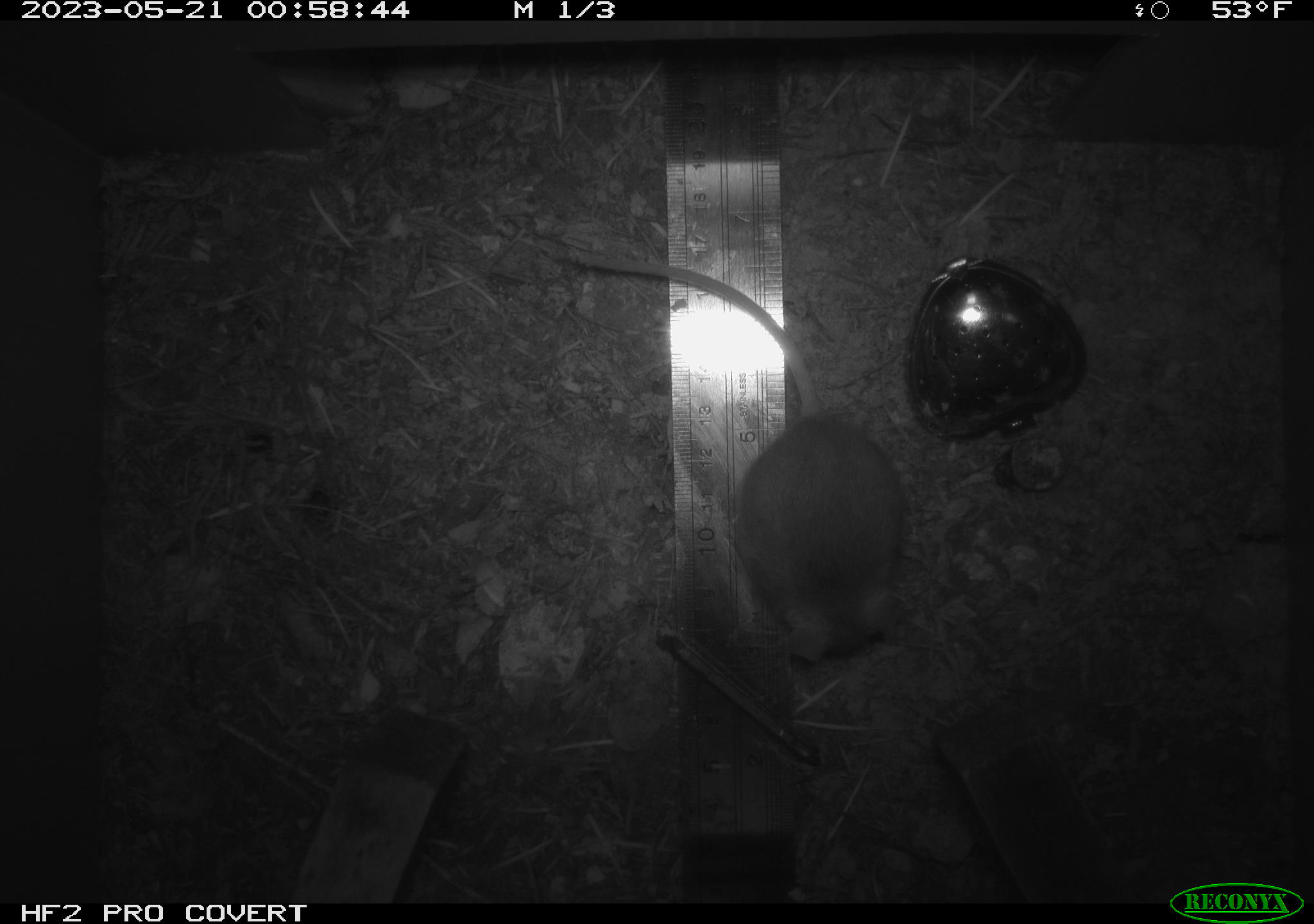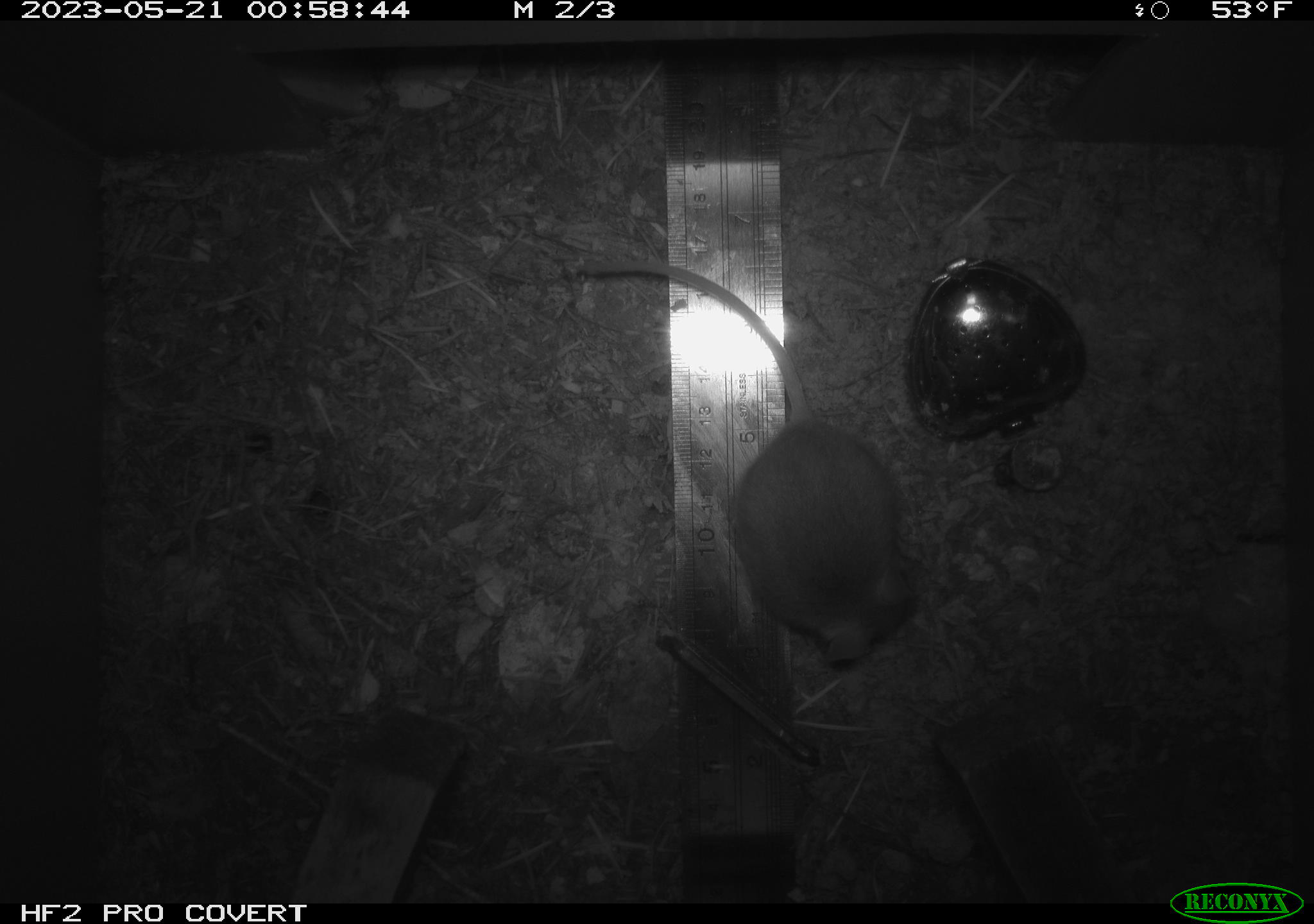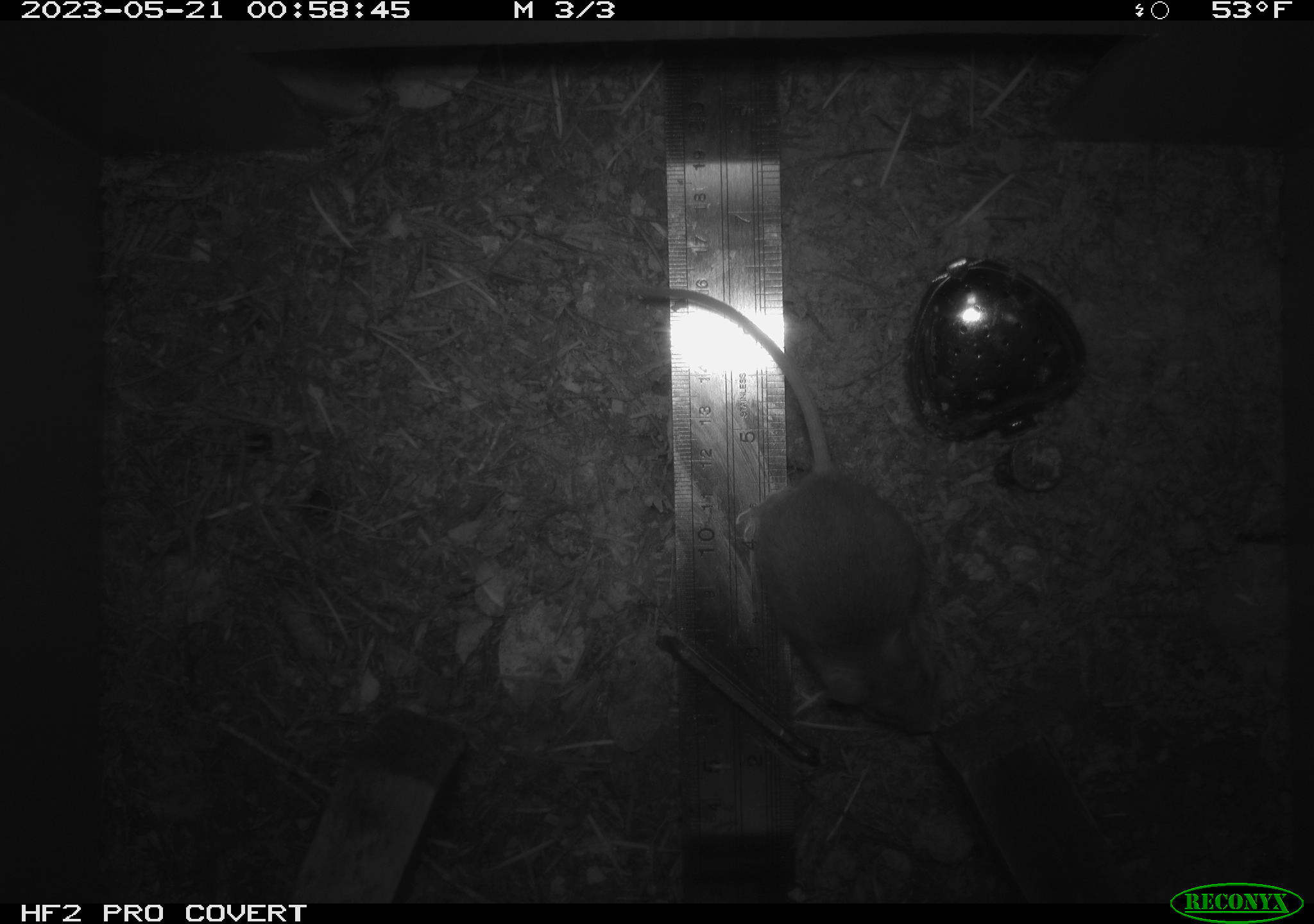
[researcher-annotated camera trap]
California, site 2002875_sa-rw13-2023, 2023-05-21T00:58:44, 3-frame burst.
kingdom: Animalia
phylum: Chordata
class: Mammalia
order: Rodentia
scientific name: Rodentia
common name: mouse species